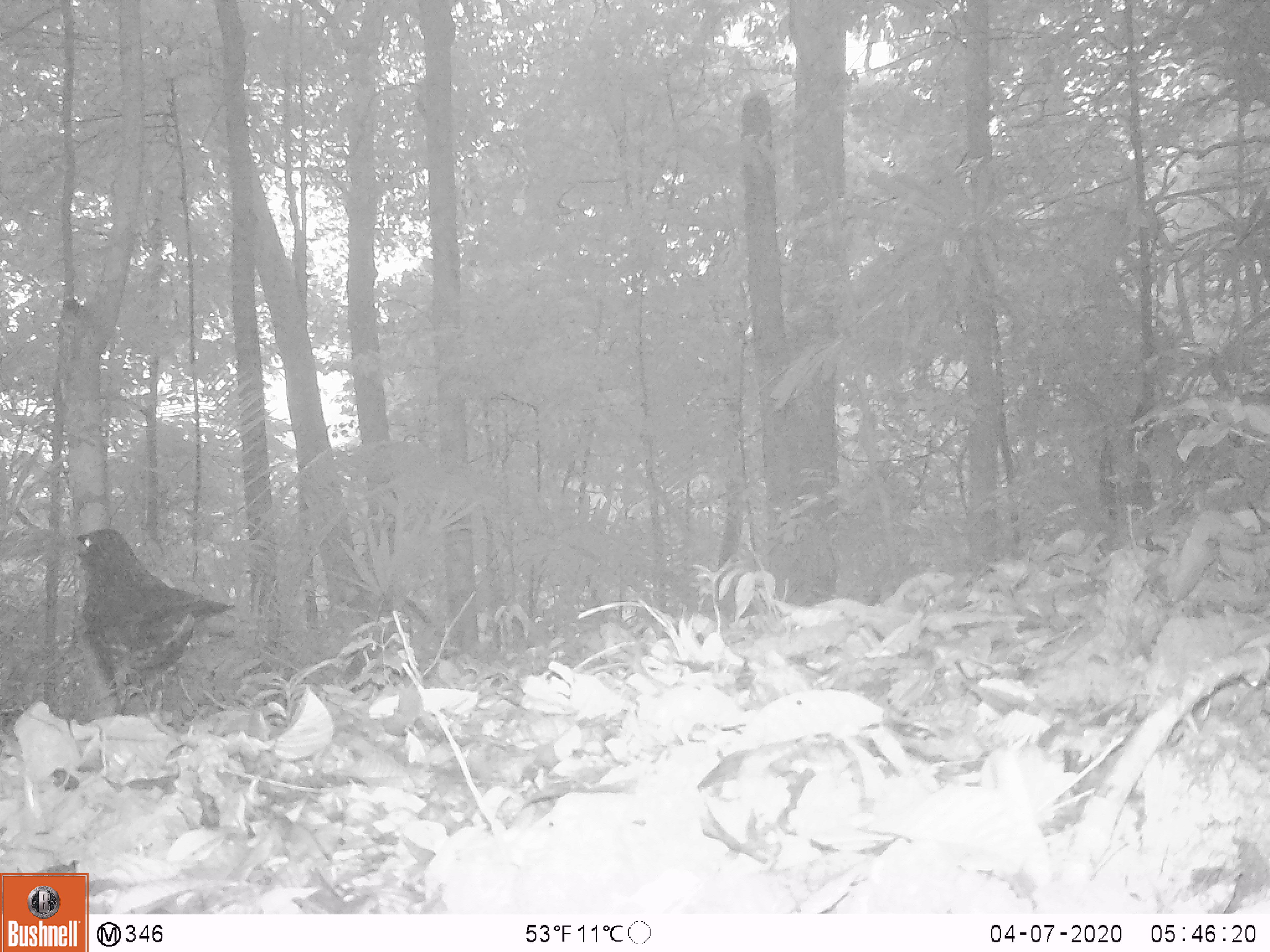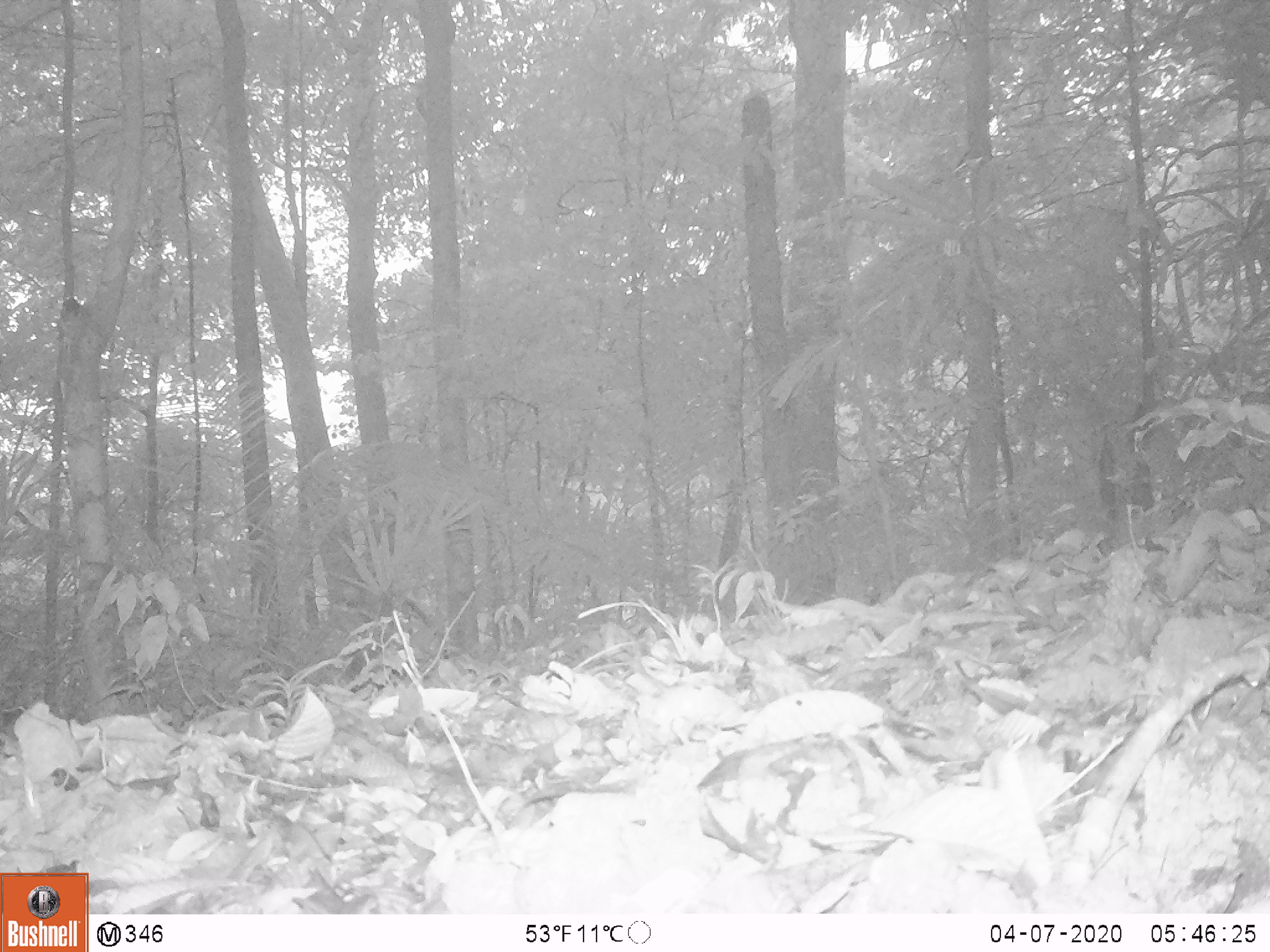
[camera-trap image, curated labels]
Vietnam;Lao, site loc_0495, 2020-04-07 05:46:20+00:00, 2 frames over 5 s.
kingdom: Animalia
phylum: Chordata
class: Aves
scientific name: Aves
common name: bird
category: unidentified bird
Unidentified bird (bird) (Aves). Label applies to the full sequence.